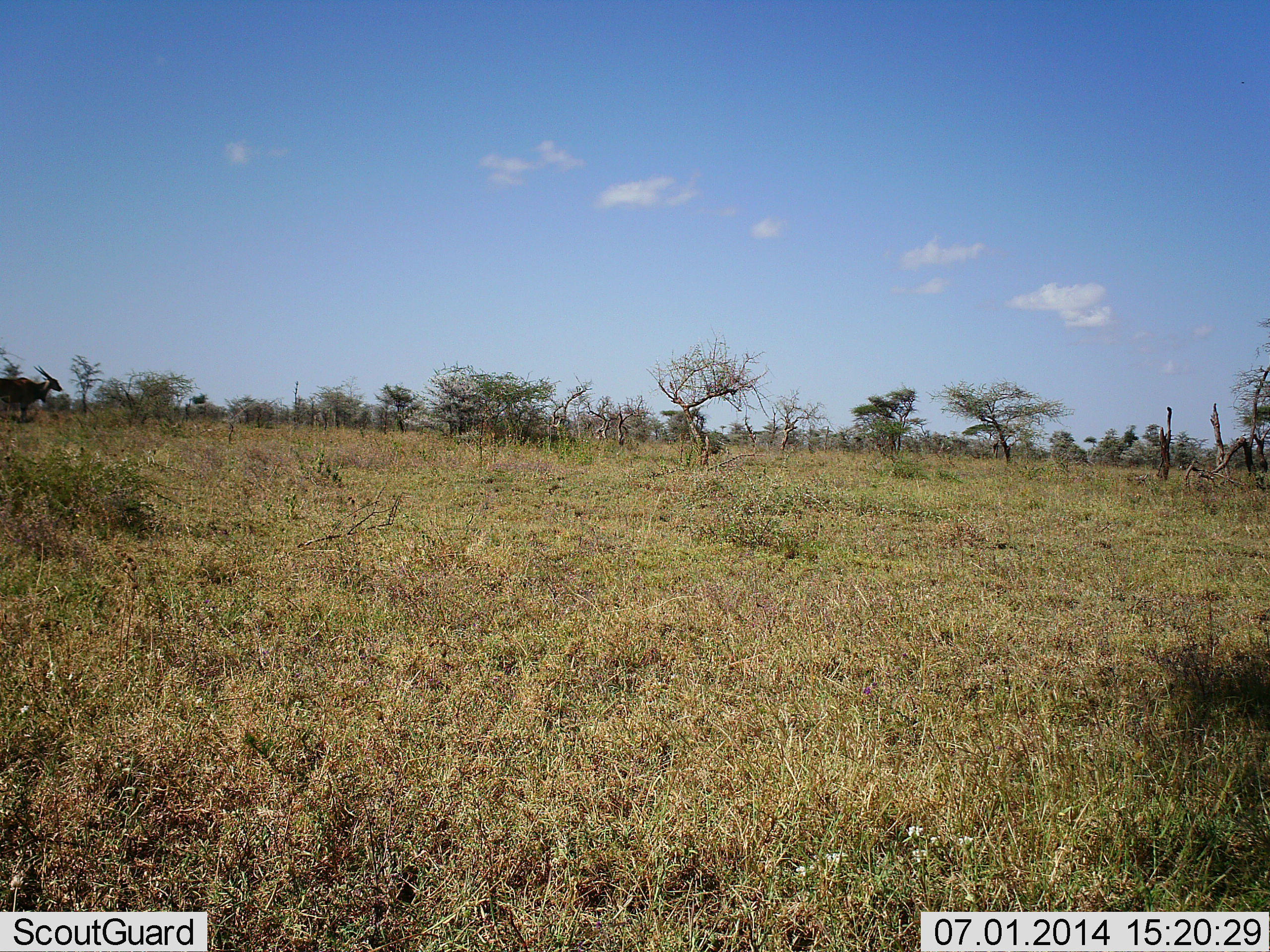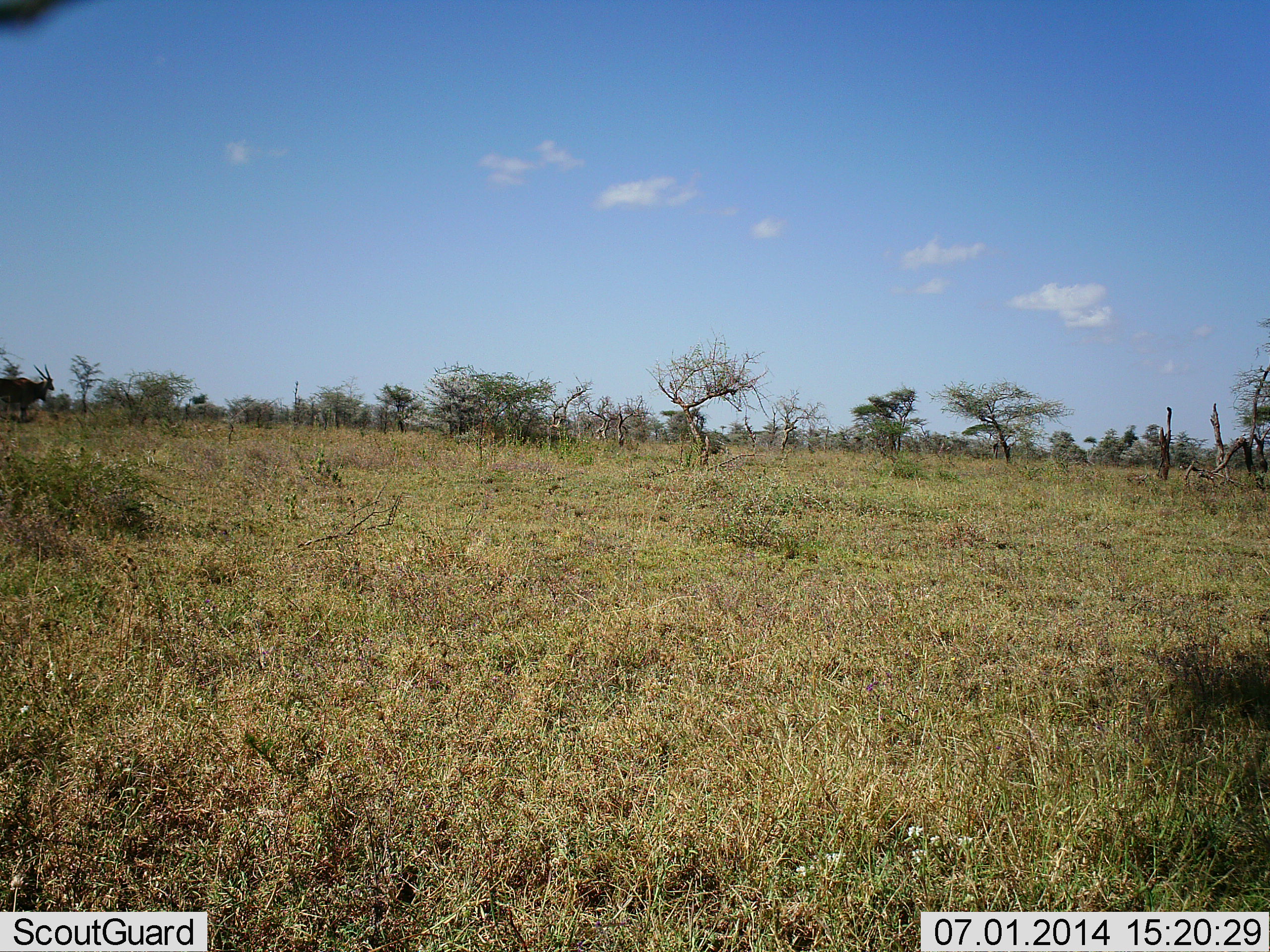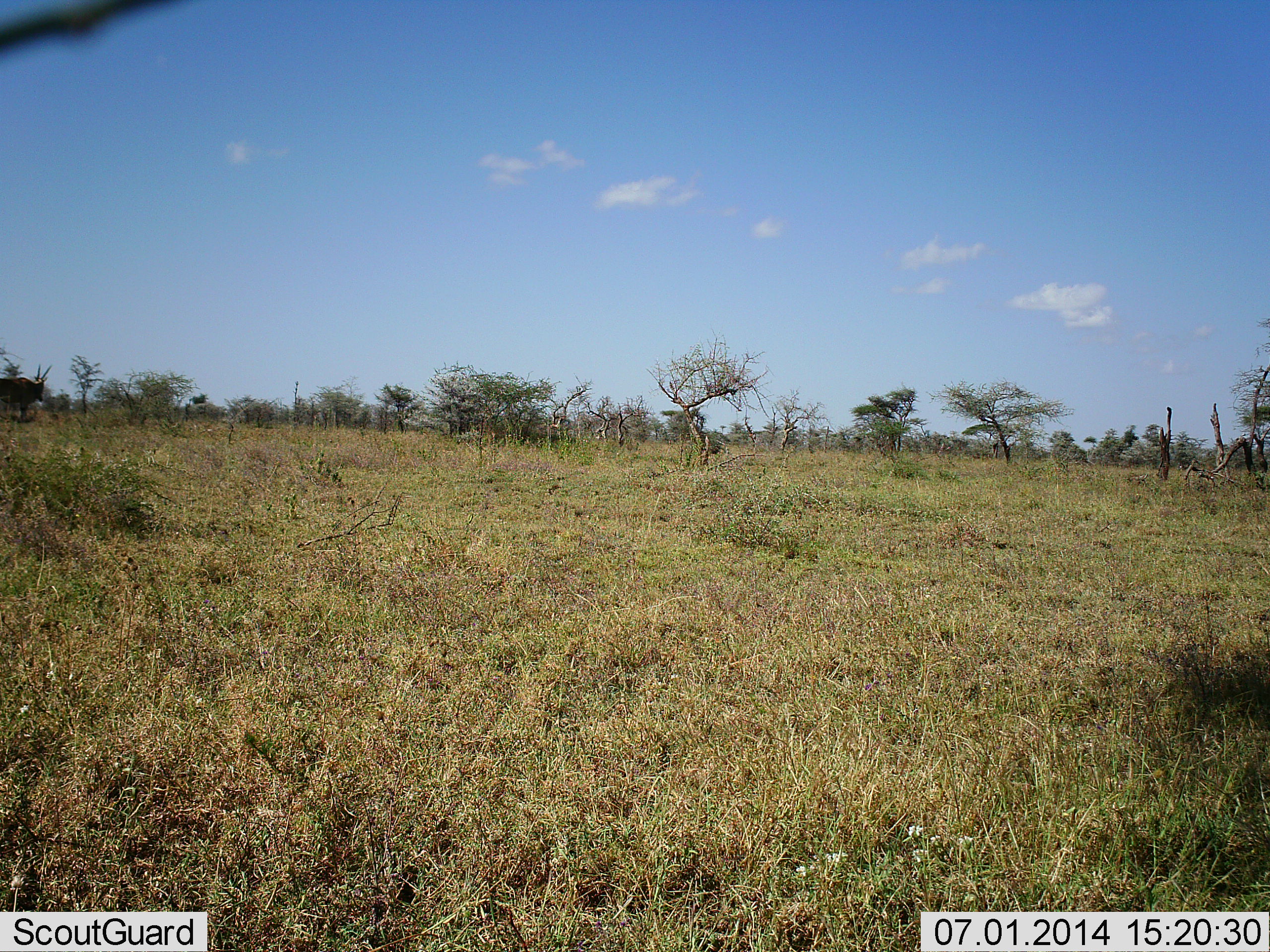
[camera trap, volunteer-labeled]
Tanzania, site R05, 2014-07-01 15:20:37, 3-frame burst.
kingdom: Animalia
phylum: Chordata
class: Mammalia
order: Artiodactyla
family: Bovidae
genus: Tragelaphus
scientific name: Tragelaphus oryx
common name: eland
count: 1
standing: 100%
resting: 0%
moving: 0%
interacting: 0%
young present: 0%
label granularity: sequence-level